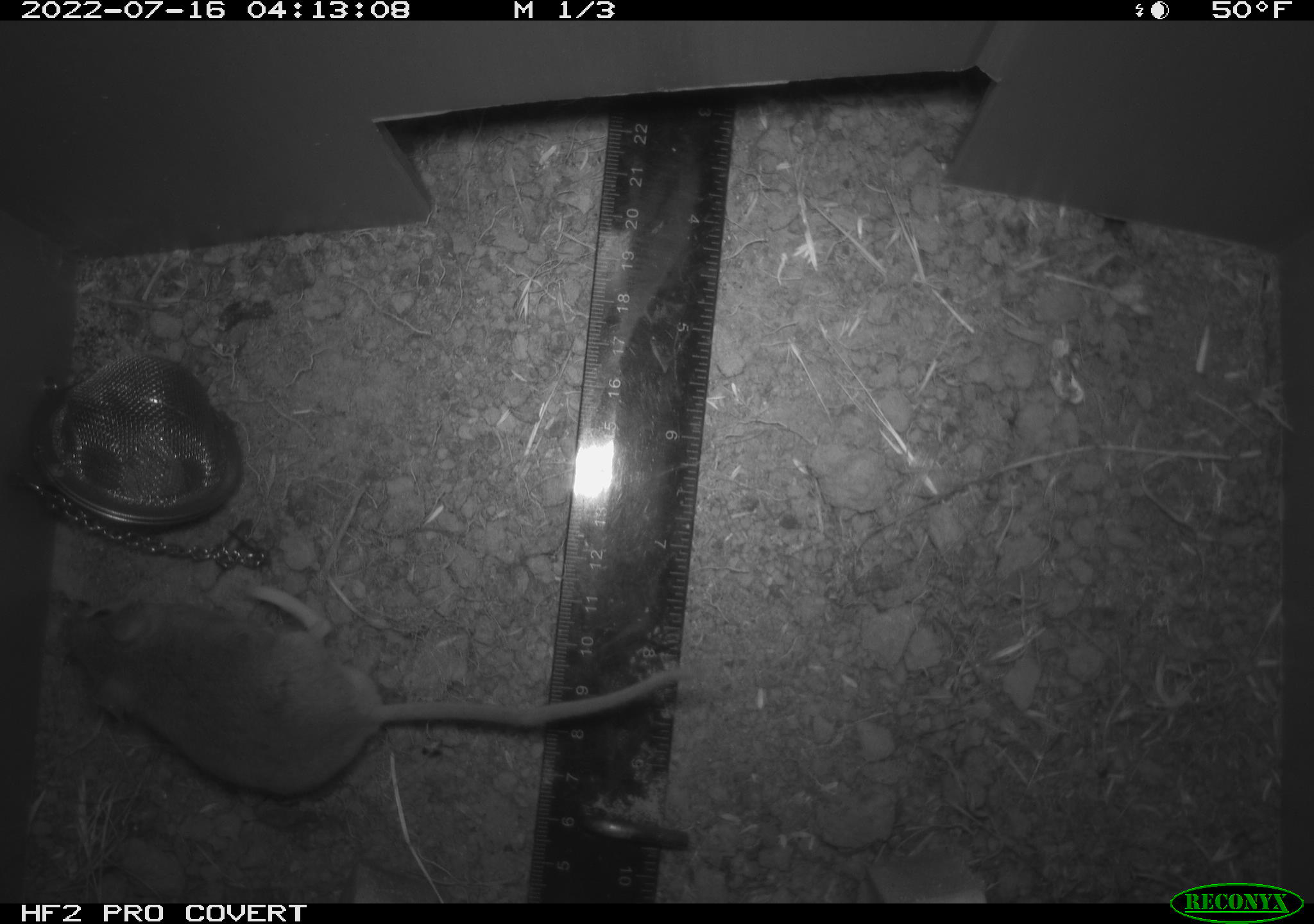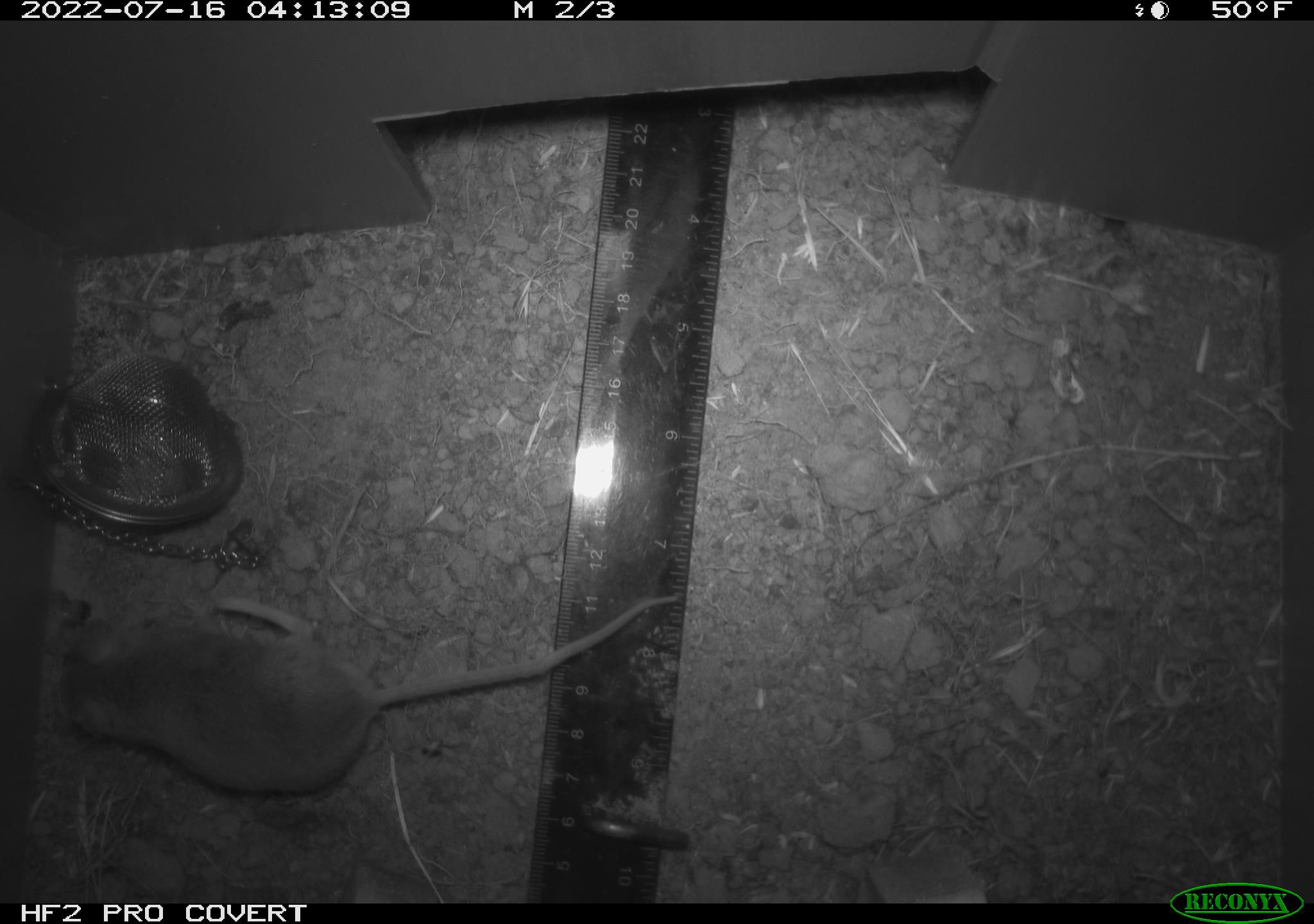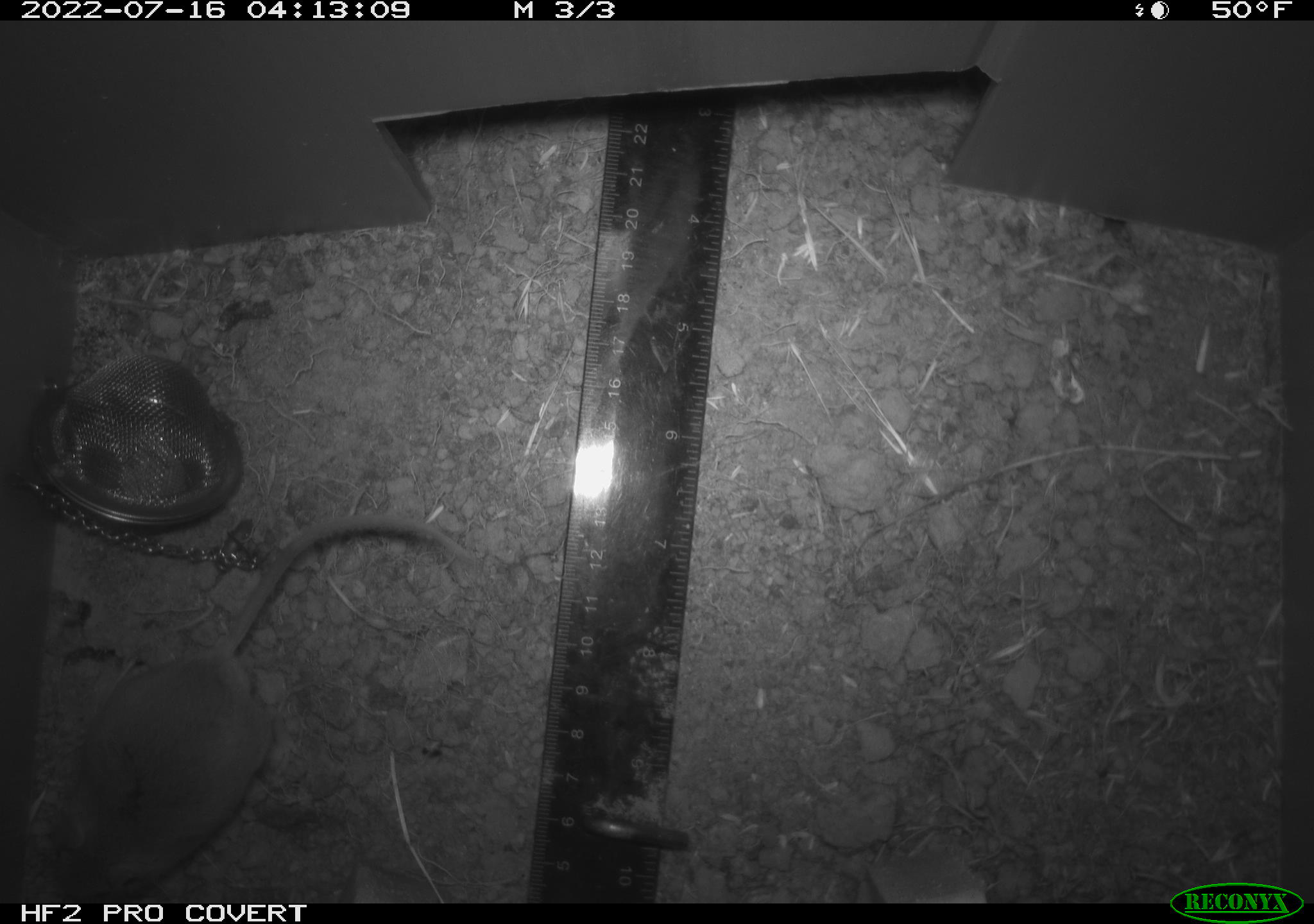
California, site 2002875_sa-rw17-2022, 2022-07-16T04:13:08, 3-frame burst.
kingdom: Animalia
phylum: Chordata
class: Mammalia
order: Rodentia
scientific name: Rodentia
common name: mouse species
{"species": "mouse species (Rodentia)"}